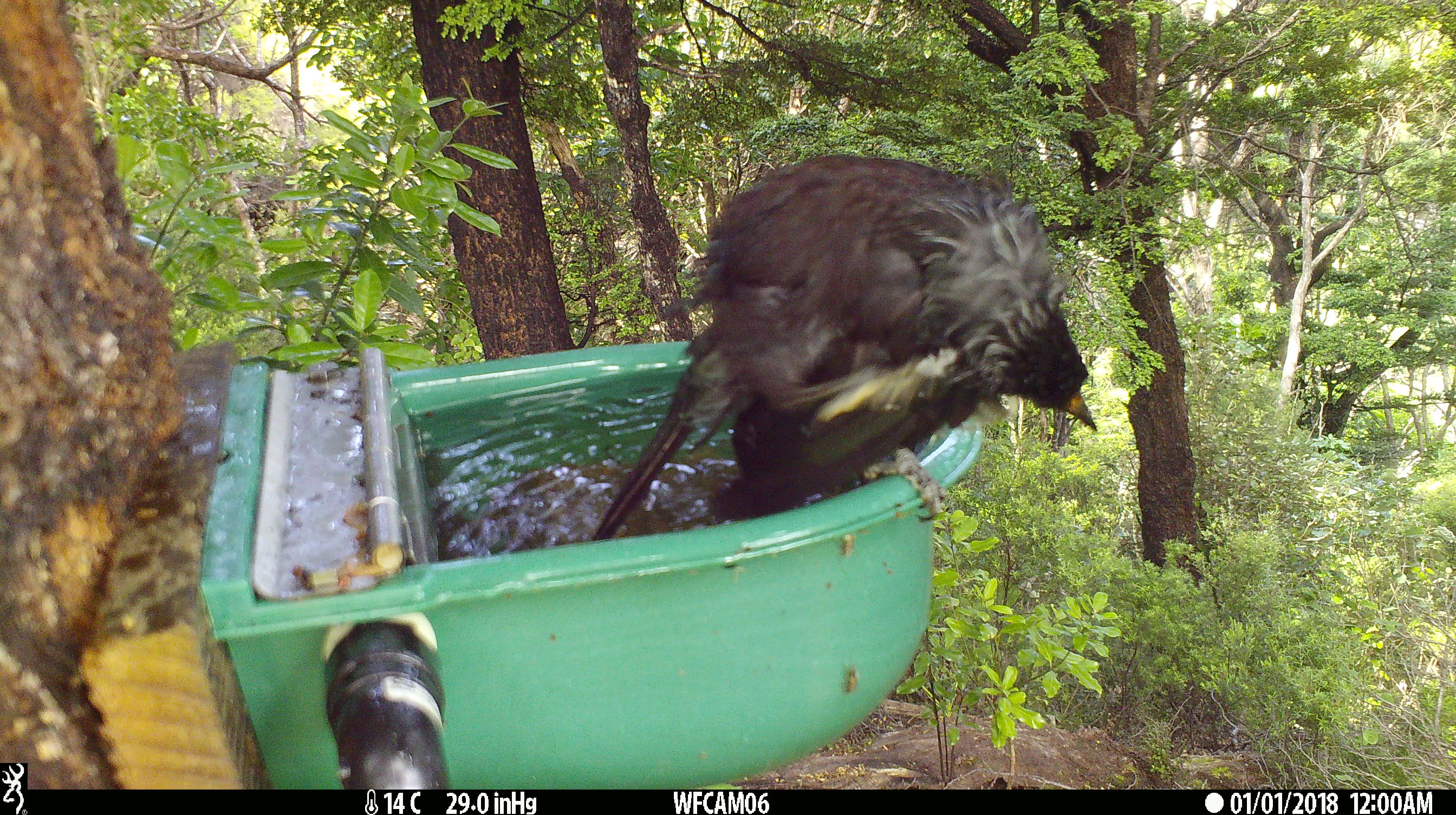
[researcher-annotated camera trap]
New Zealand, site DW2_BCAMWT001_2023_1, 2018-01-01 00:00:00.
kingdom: Animalia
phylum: Chordata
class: Aves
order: Passeriformes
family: Meliphagidae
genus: Prosthemadera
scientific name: Prosthemadera novaeseelandiae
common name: tui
Tui (Prosthemadera novaeseelandiae).